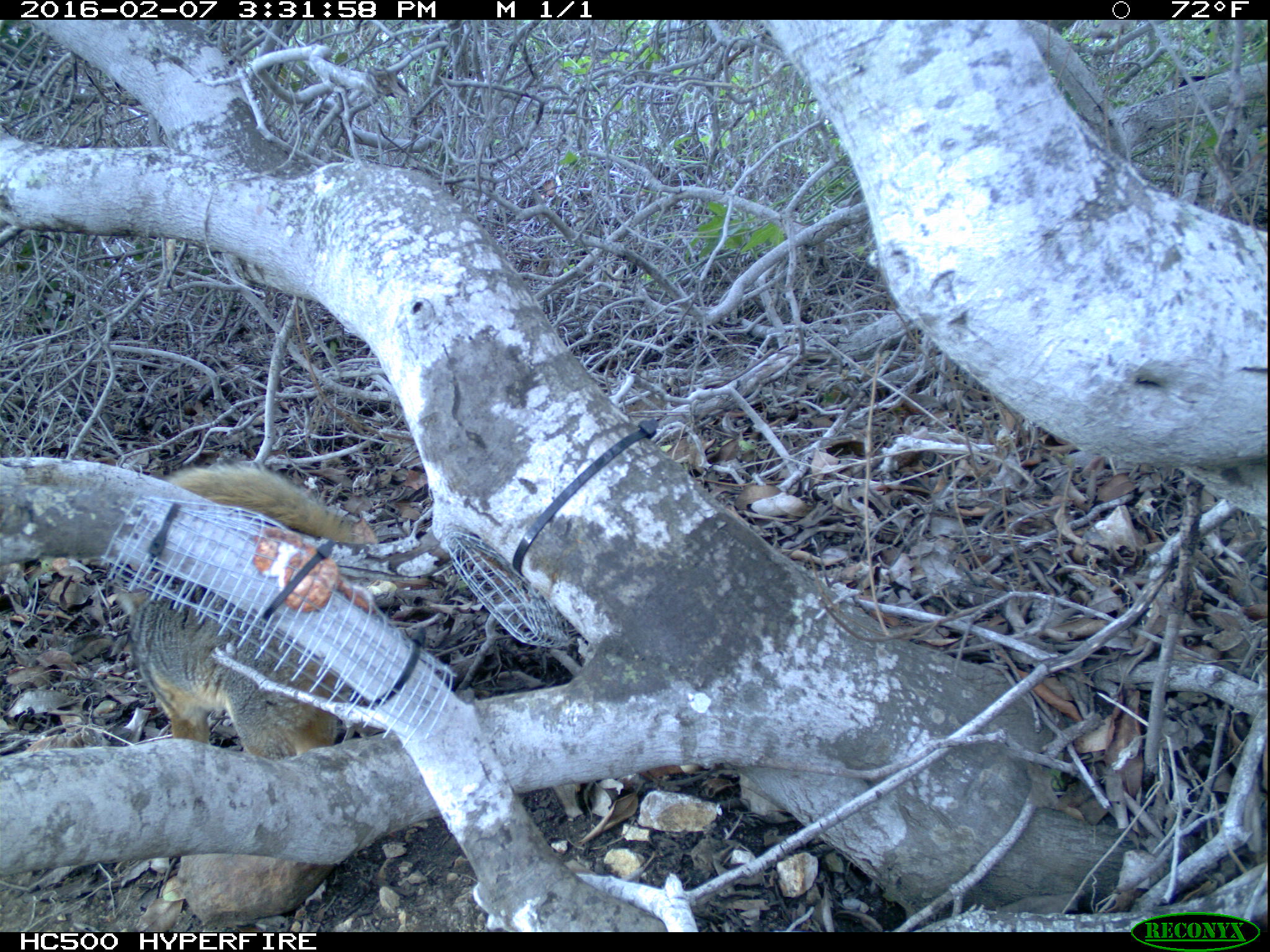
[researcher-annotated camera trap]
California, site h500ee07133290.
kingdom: Animalia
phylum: Chordata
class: Mammalia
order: Carnivora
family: Canidae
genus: Urocyon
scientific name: Urocyon littoralis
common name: island fox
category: fox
Fox (island fox) (Urocyon littoralis).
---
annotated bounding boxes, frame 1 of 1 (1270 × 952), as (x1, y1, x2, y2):
fox: (102, 462, 383, 758)